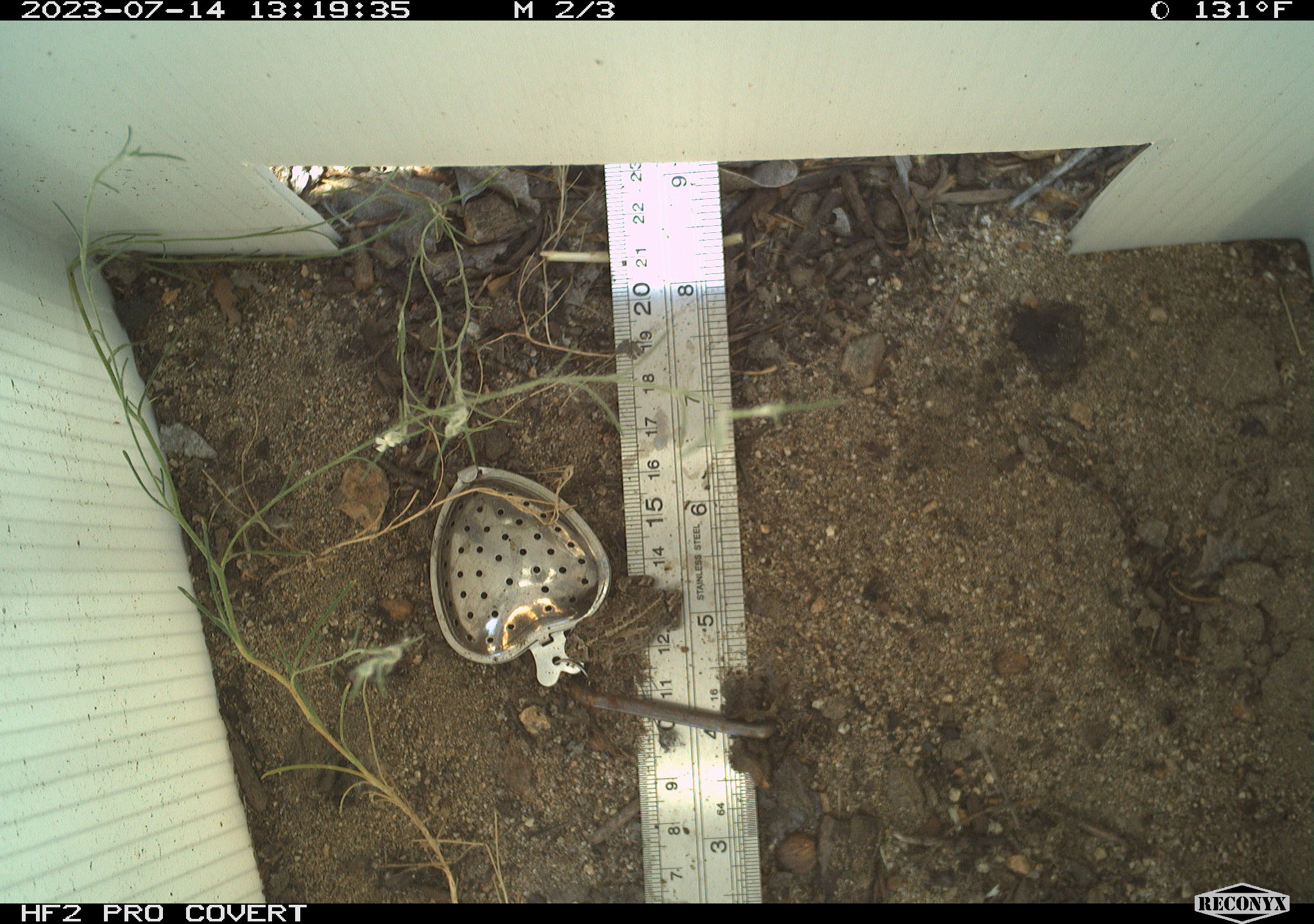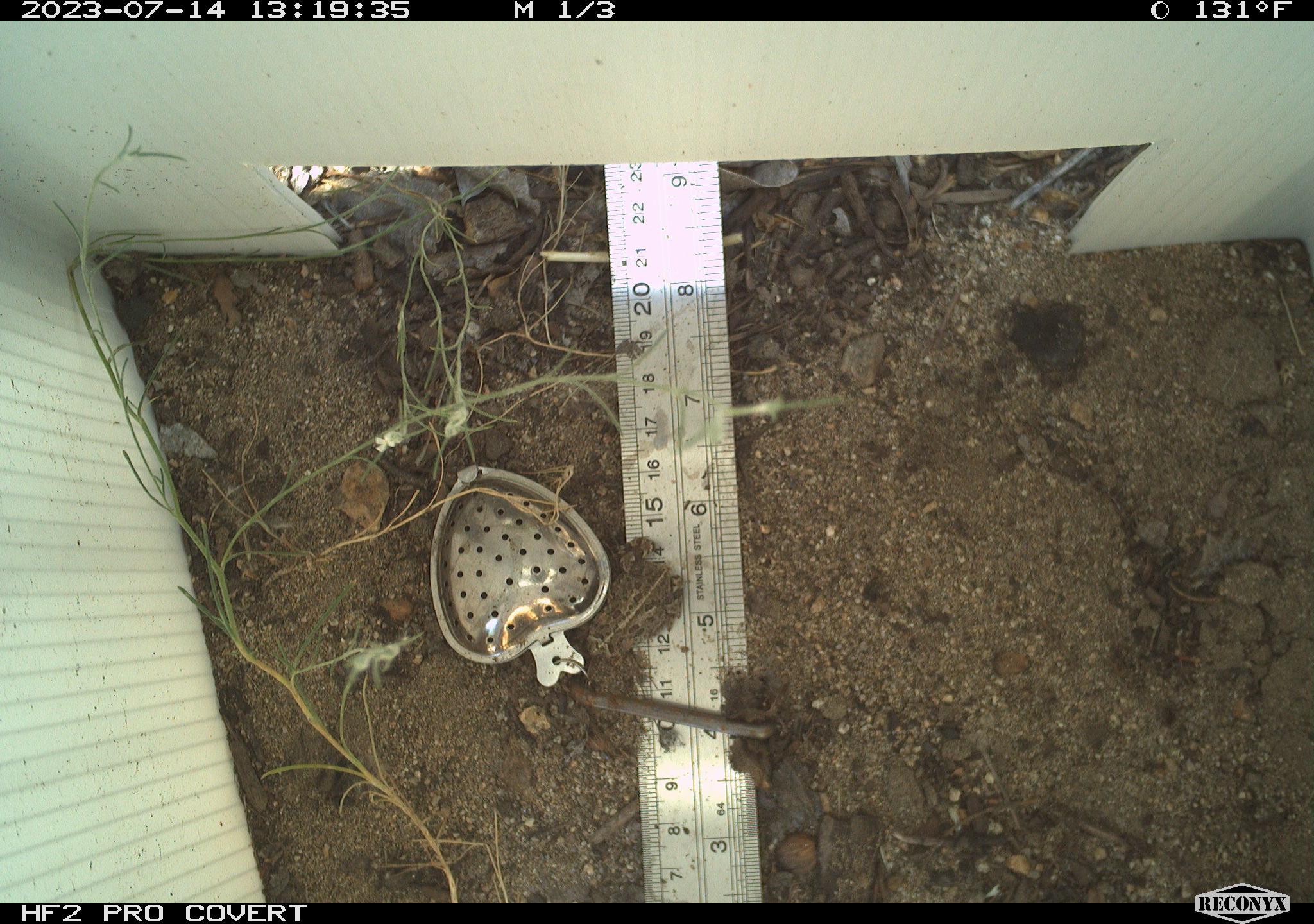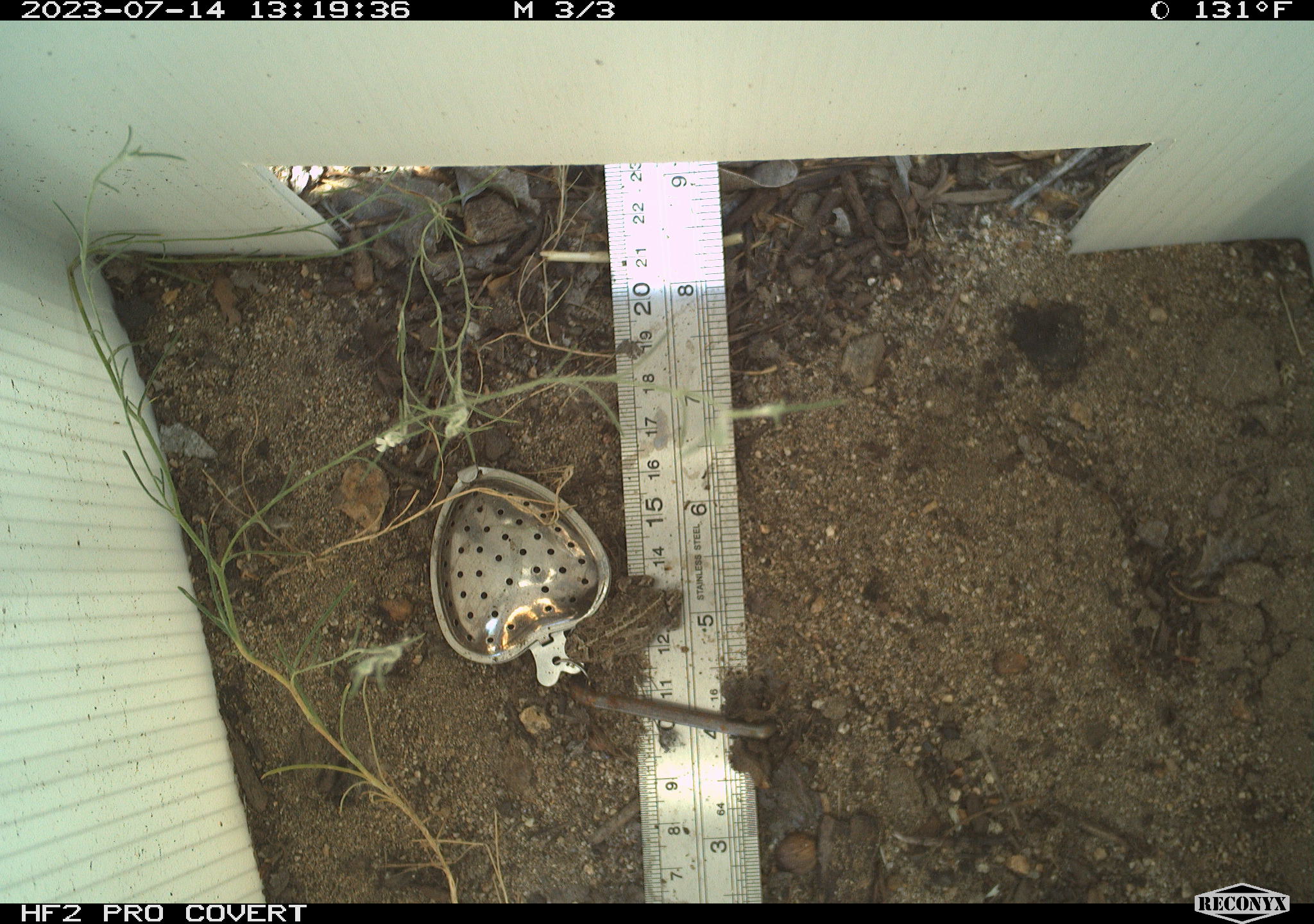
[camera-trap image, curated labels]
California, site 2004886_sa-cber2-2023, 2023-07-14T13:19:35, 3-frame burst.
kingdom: Animalia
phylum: Chordata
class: Amphibia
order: Anura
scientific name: Anura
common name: frogs